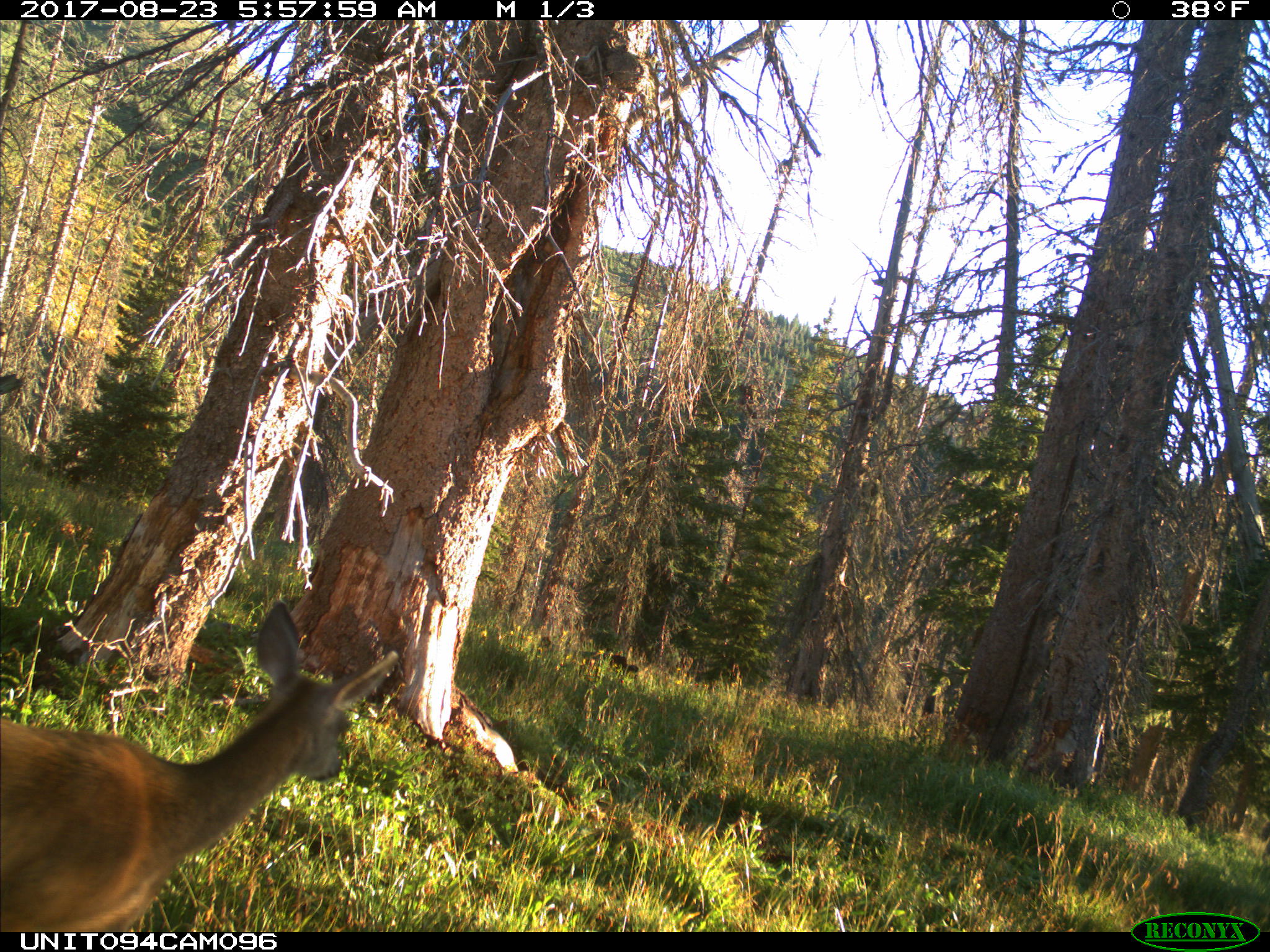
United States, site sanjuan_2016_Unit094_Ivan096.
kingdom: Animalia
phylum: Chordata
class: Mammalia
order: Artiodactyla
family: Cervidae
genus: Odocoileus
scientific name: Odocoileus hemionus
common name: mule deer